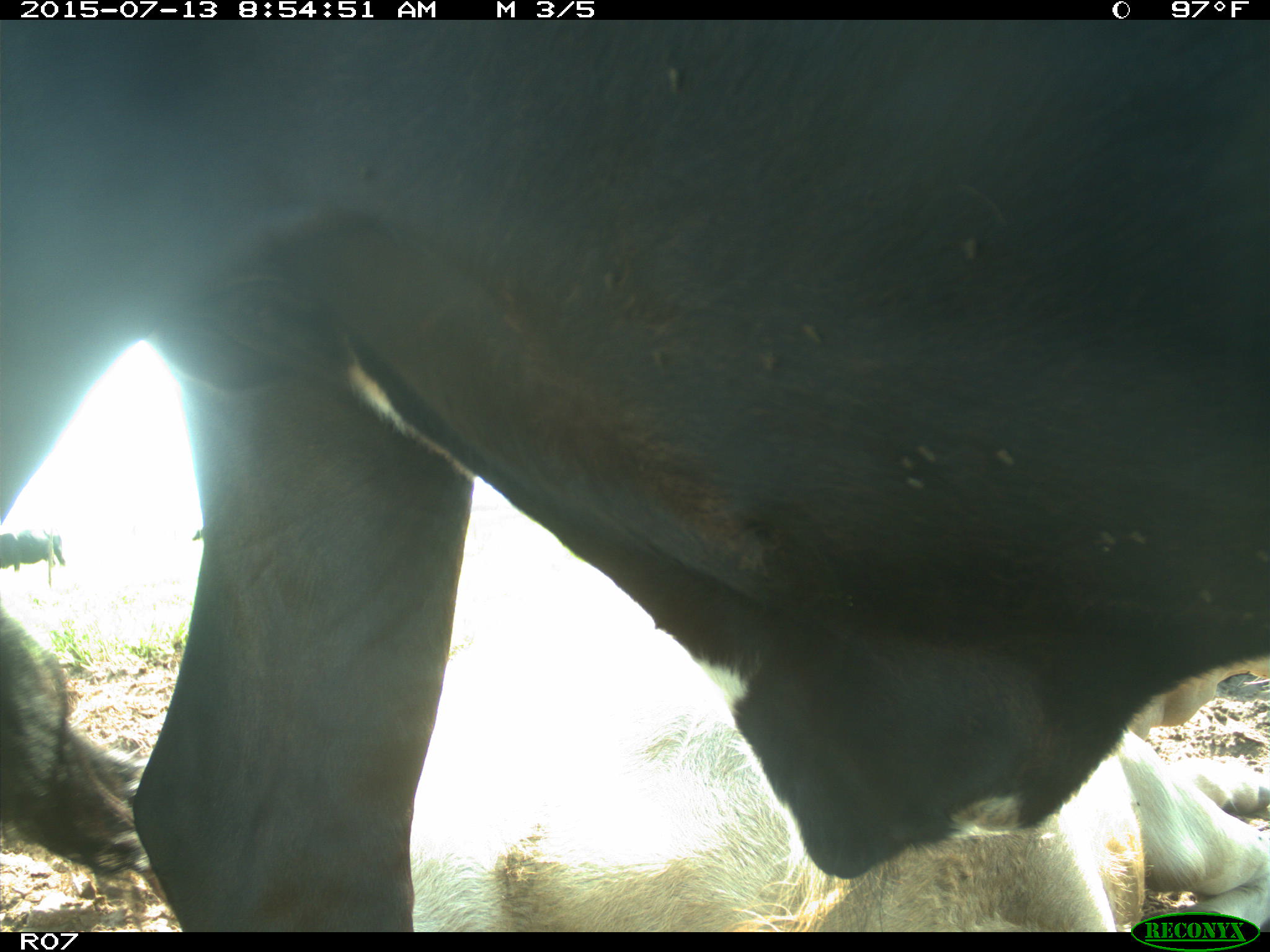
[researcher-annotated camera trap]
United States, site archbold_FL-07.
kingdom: Animalia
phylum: Chordata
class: Mammalia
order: Artiodactyla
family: Bovidae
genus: Bos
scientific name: Bos taurus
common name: domestic cow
Bos taurus (domestic cow).